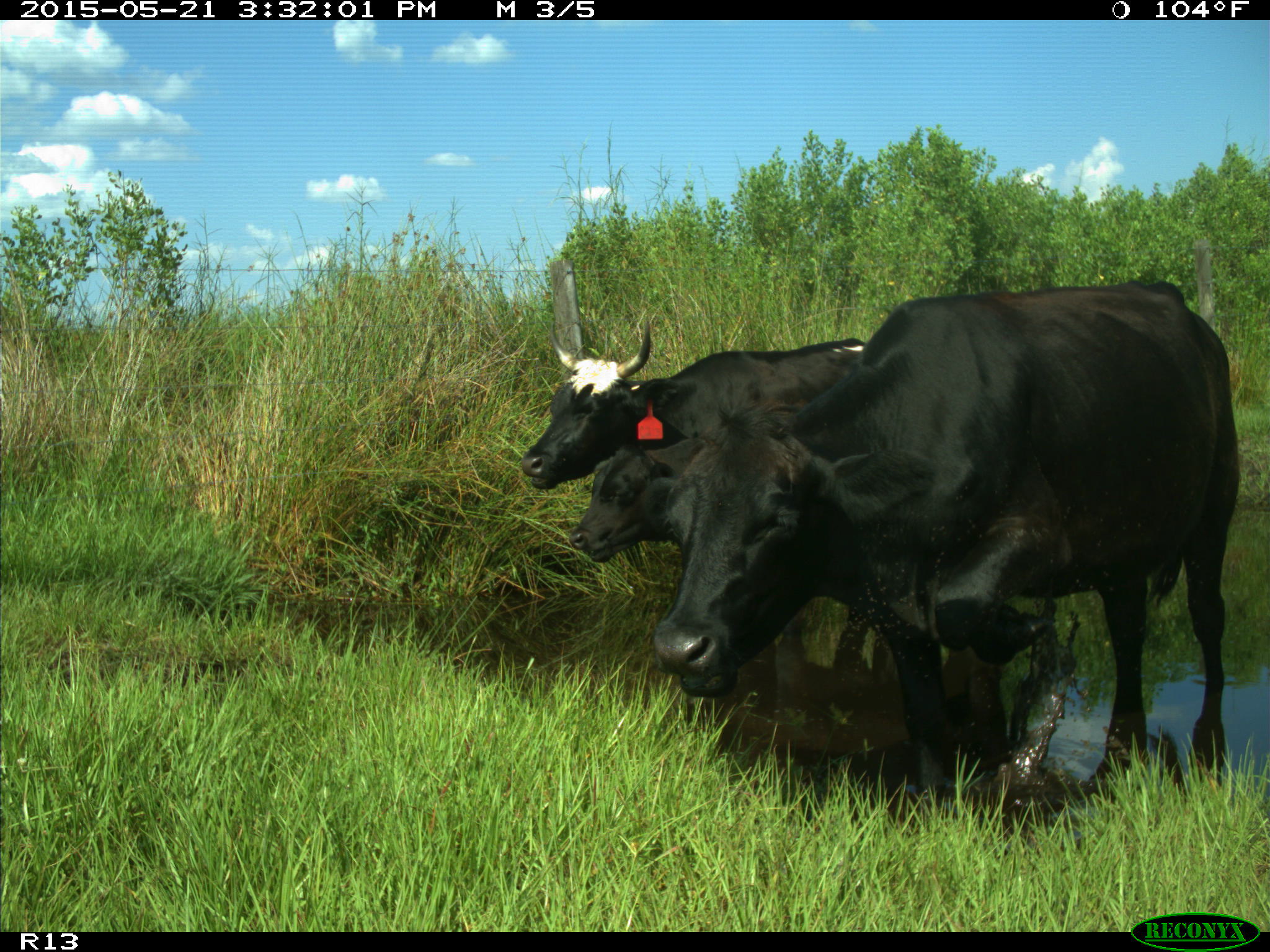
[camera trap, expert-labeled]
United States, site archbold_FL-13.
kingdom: Animalia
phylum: Chordata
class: Mammalia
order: Artiodactyla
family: Bovidae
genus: Bos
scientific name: Bos taurus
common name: domestic cow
Bos taurus (domestic cow).